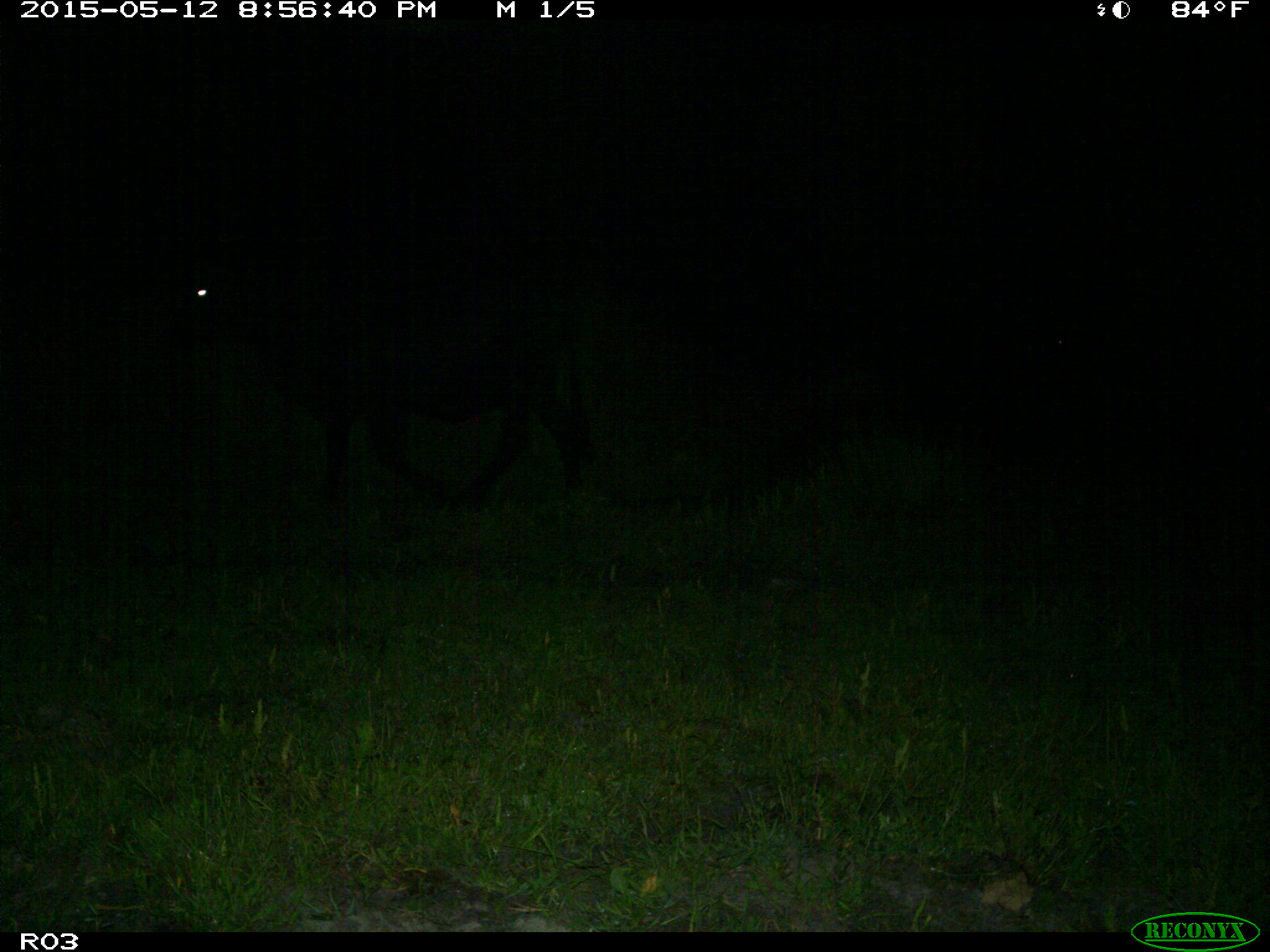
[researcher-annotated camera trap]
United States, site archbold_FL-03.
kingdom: Animalia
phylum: Chordata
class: Mammalia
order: Artiodactyla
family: Bovidae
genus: Bos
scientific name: Bos taurus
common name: domestic cow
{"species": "Bos taurus (domestic cow)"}